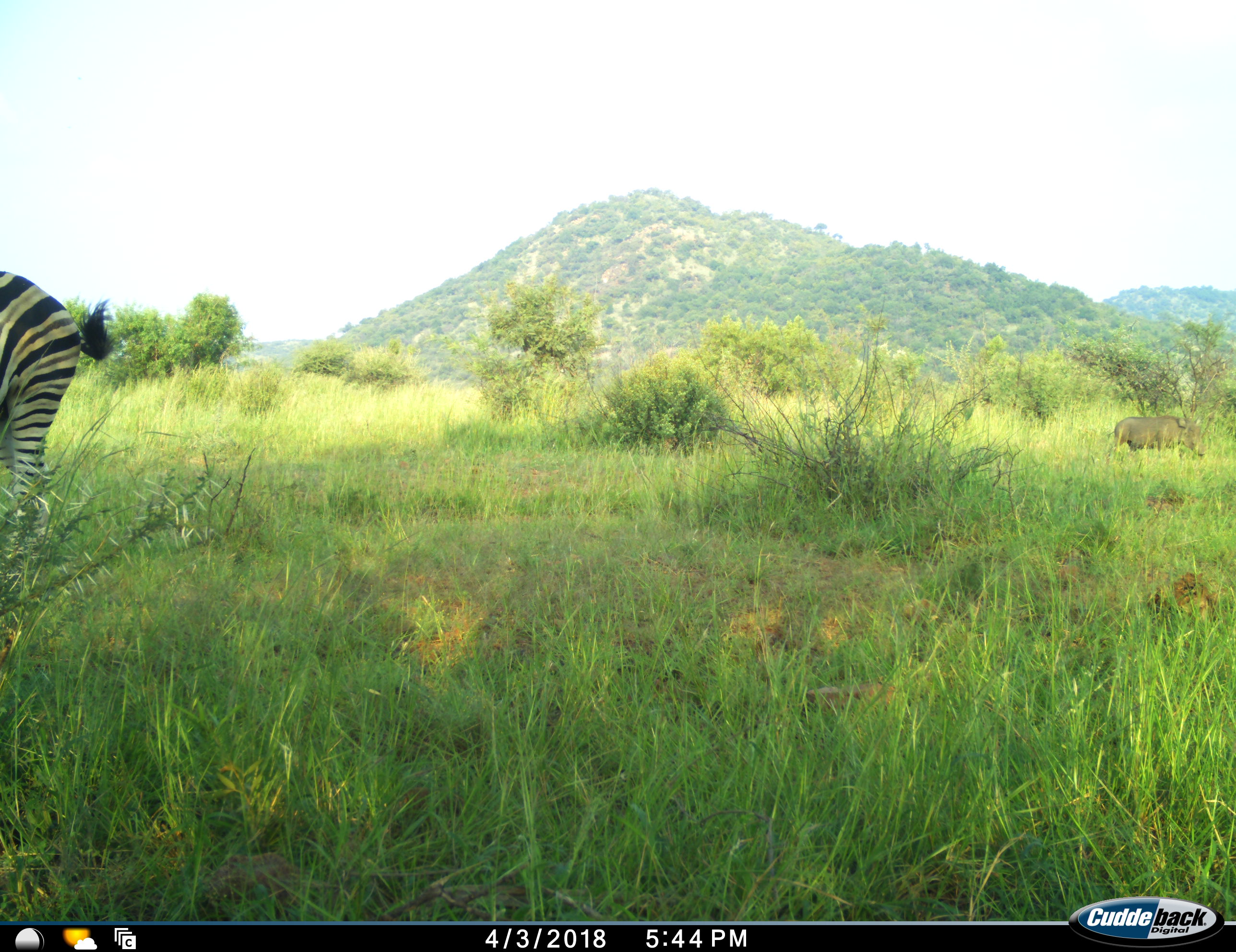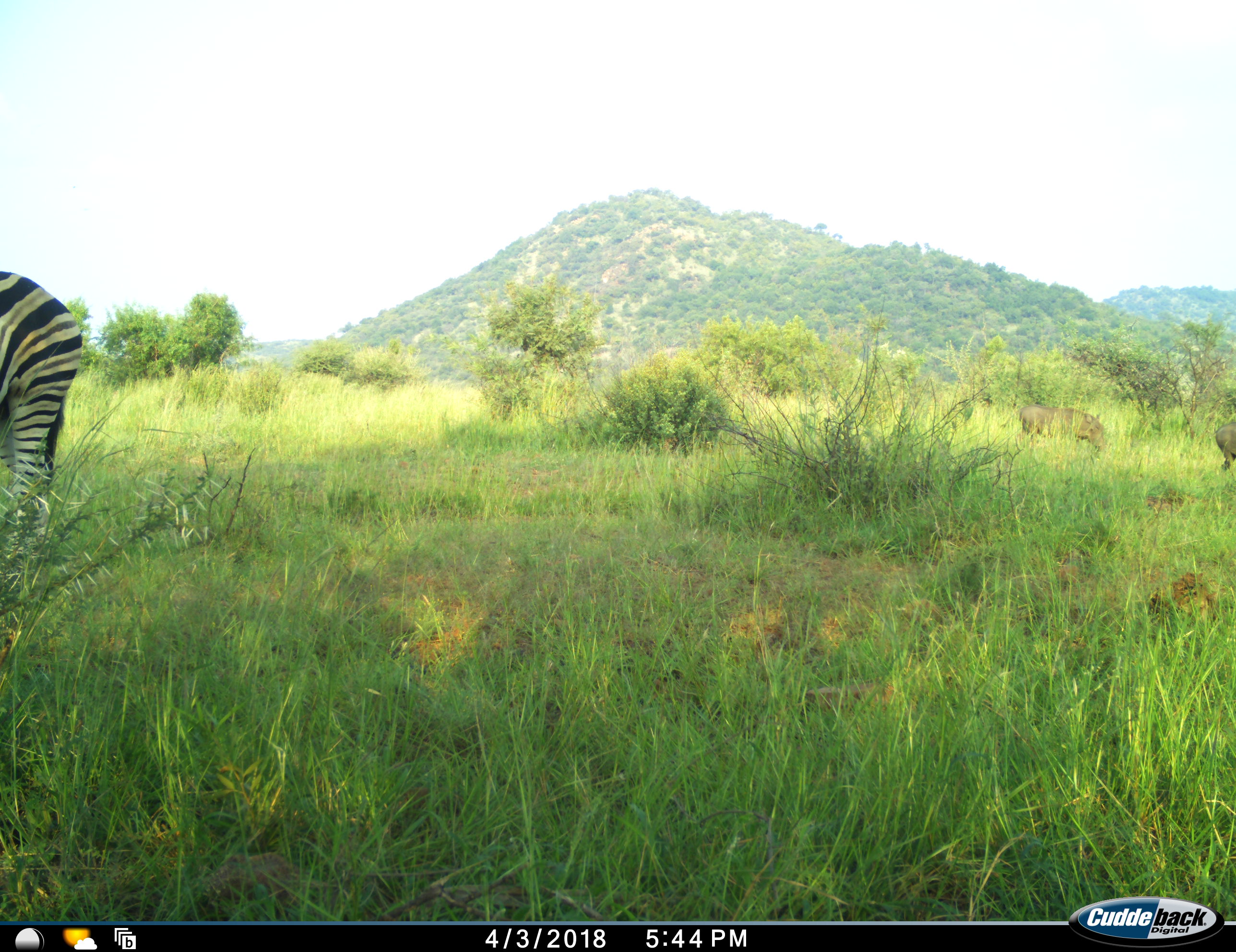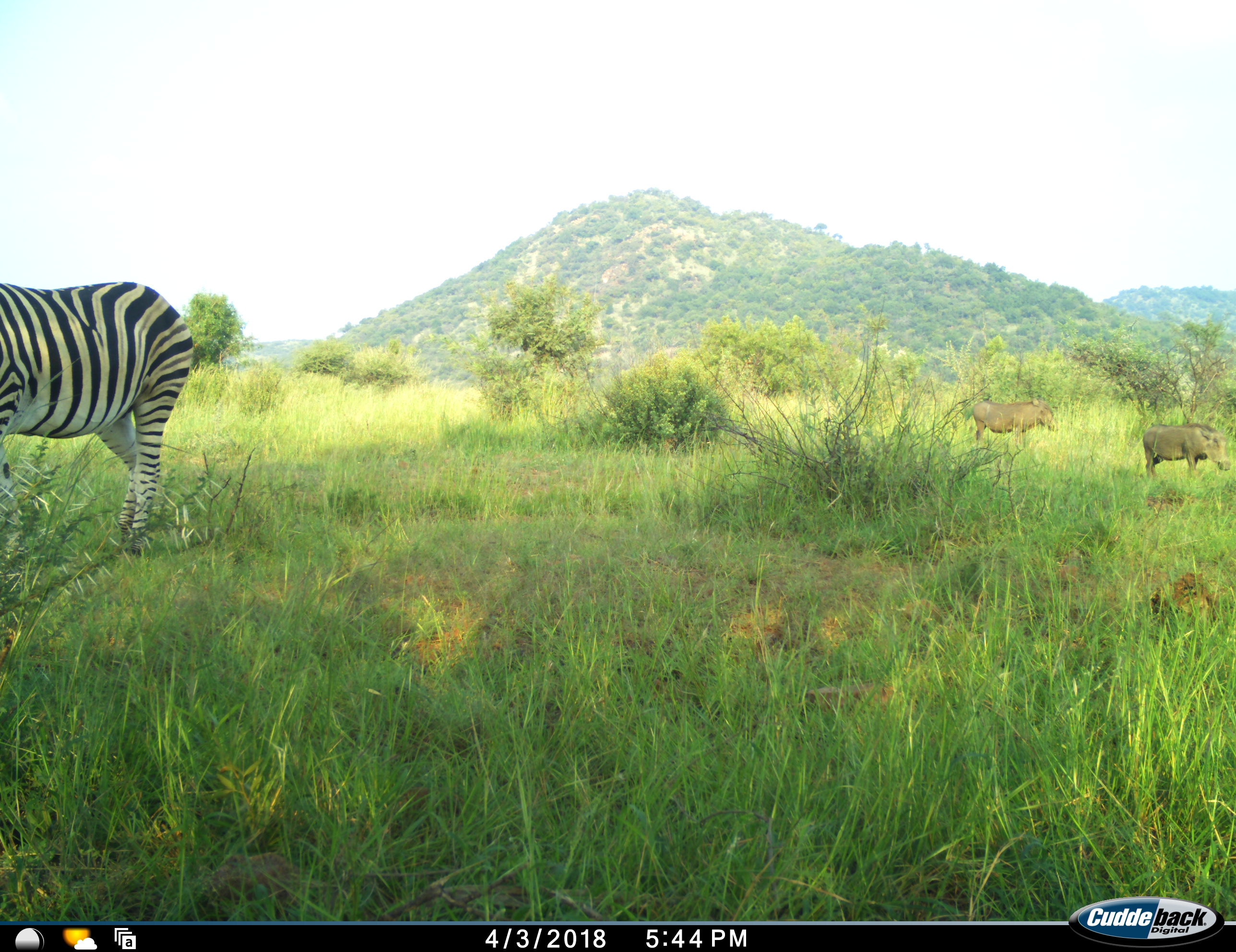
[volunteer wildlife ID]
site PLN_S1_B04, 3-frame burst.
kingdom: Animalia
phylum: Chordata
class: Mammalia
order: Artiodactyla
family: Suidae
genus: Phacochoerus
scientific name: Phacochoerus africanus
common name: warthog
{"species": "warthog (Phacochoerus africanus)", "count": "2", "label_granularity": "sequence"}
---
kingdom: Animalia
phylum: Chordata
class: Mammalia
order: Perissodactyla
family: Equidae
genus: Equus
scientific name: Equus quagga burchellii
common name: burchell's zebra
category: zebraburchells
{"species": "zebraburchells (burchell's zebra) (Equus quagga burchellii)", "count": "1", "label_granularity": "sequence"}